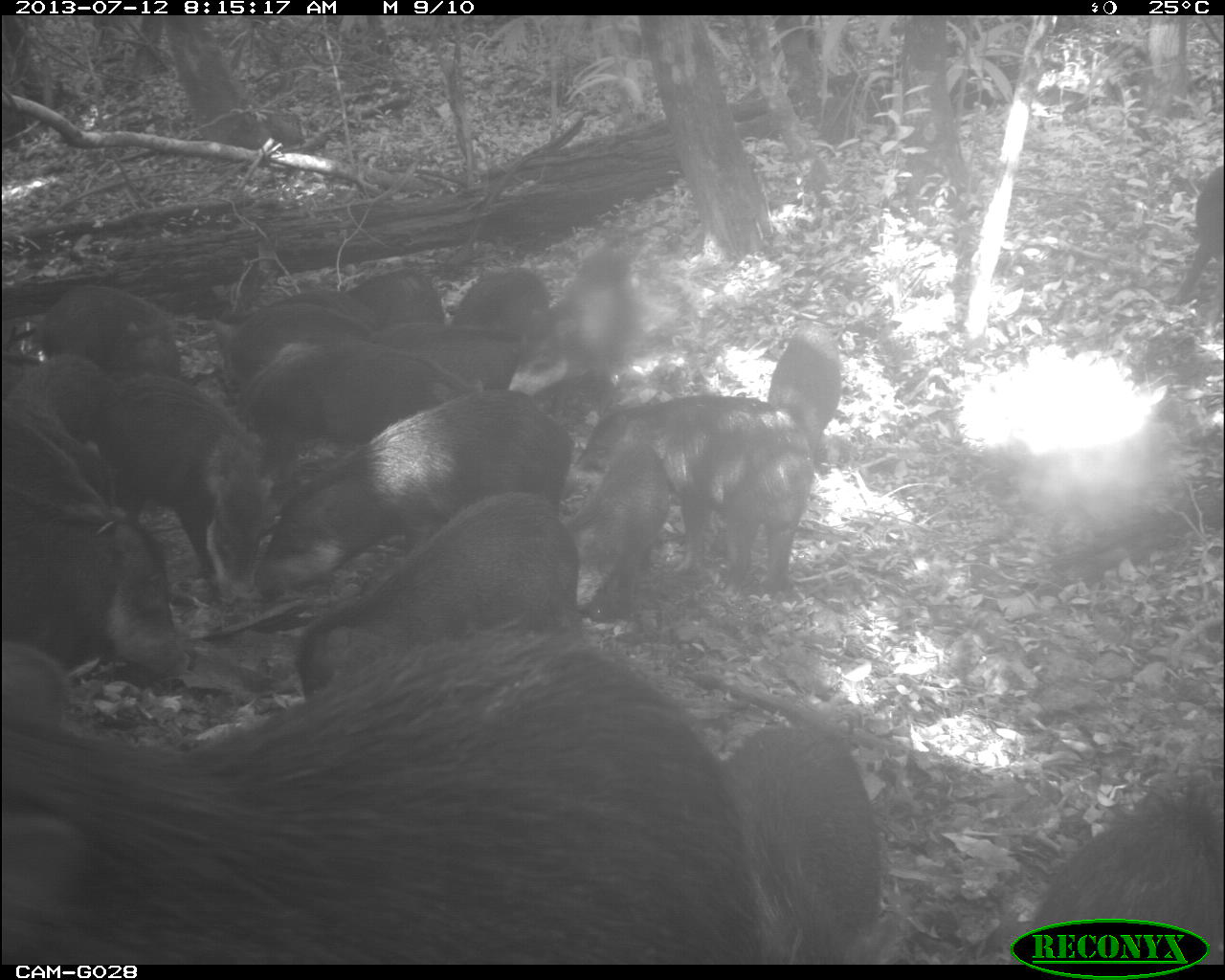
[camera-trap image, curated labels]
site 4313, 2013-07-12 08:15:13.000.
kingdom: Animalia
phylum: Chordata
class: Mammalia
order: Artiodactyla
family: Tayassuidae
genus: Tayassu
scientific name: Tayassu pecari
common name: white-lipped peccary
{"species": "Tayassu pecari (white-lipped peccary)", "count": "20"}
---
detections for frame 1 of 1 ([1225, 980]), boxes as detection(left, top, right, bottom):
tayassu pecari: detection(0, 631, 745, 964); detection(253, 386, 606, 587); detection(292, 486, 571, 668); detection(1, 403, 169, 672); detection(707, 715, 882, 960); detection(78, 364, 279, 577); detection(1032, 752, 1225, 964); detection(600, 394, 807, 584); detection(509, 257, 651, 390); detection(576, 444, 688, 589); detection(263, 328, 474, 399); detection(17, 294, 194, 364); detection(431, 265, 543, 374); detection(231, 286, 423, 342); detection(1163, 161, 1225, 309); detection(766, 327, 842, 432); detection(800, 394, 808, 398)